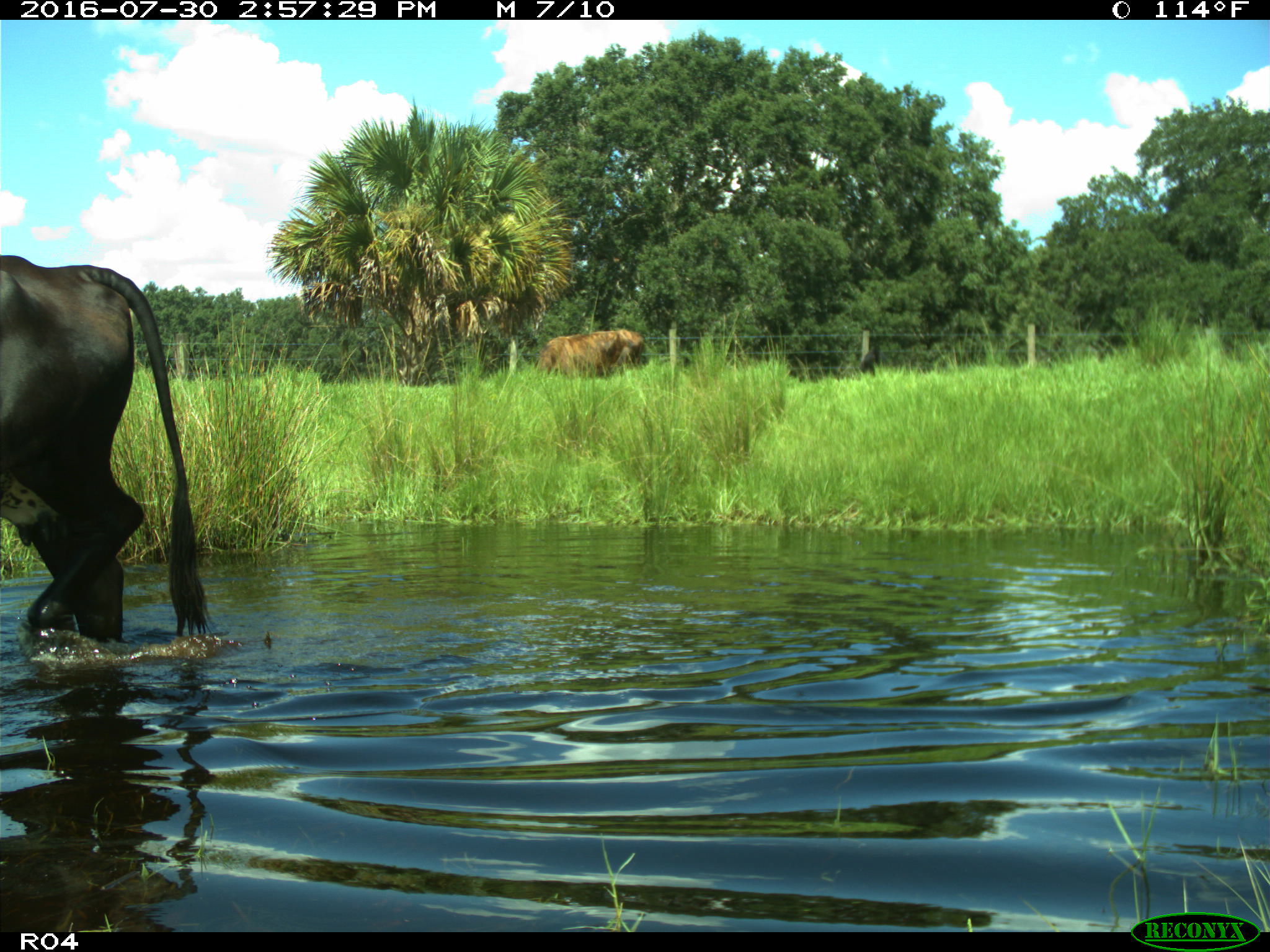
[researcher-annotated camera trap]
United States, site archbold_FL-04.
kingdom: Animalia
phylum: Chordata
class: Mammalia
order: Artiodactyla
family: Bovidae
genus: Bos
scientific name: Bos taurus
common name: domestic cow